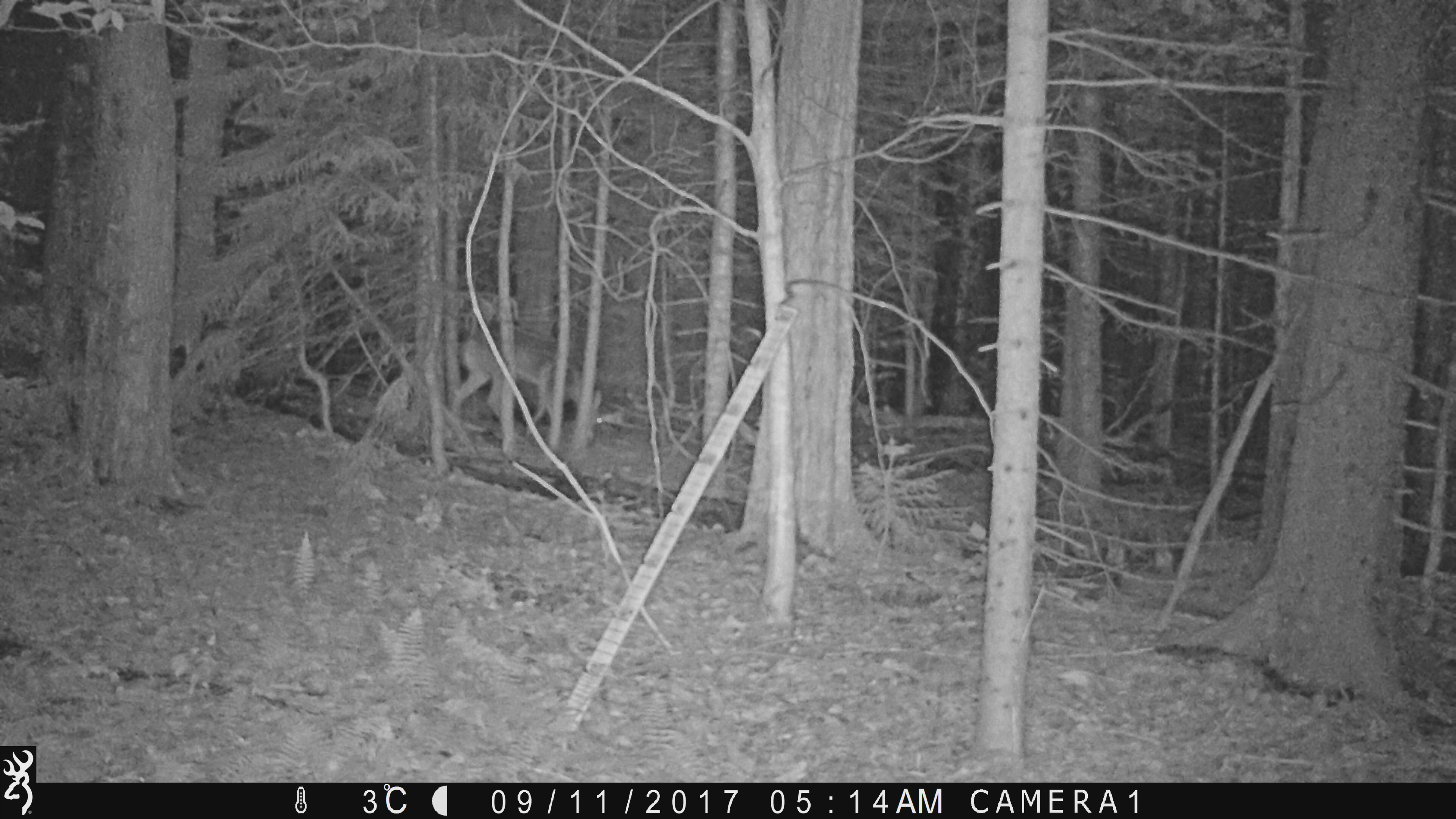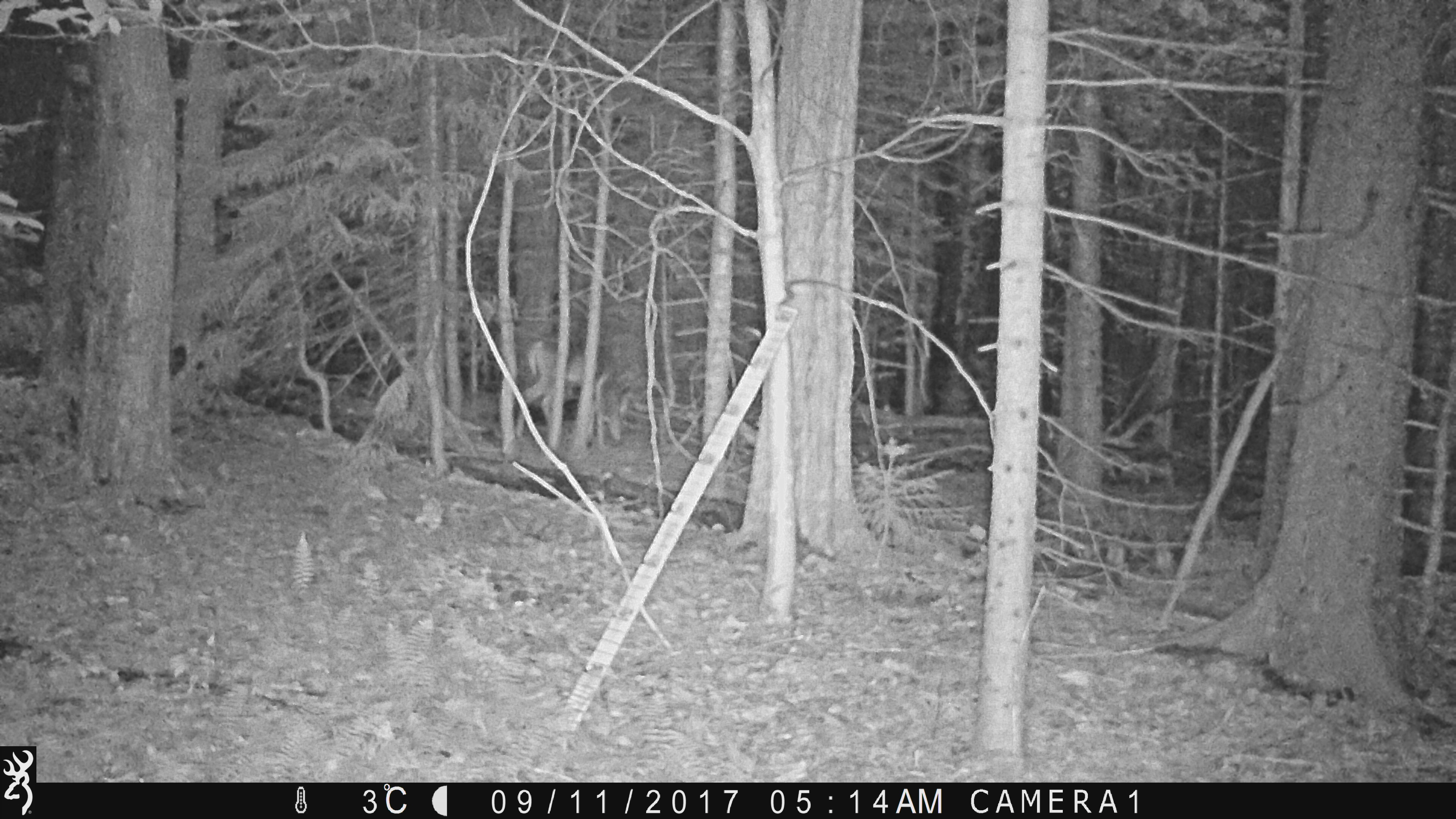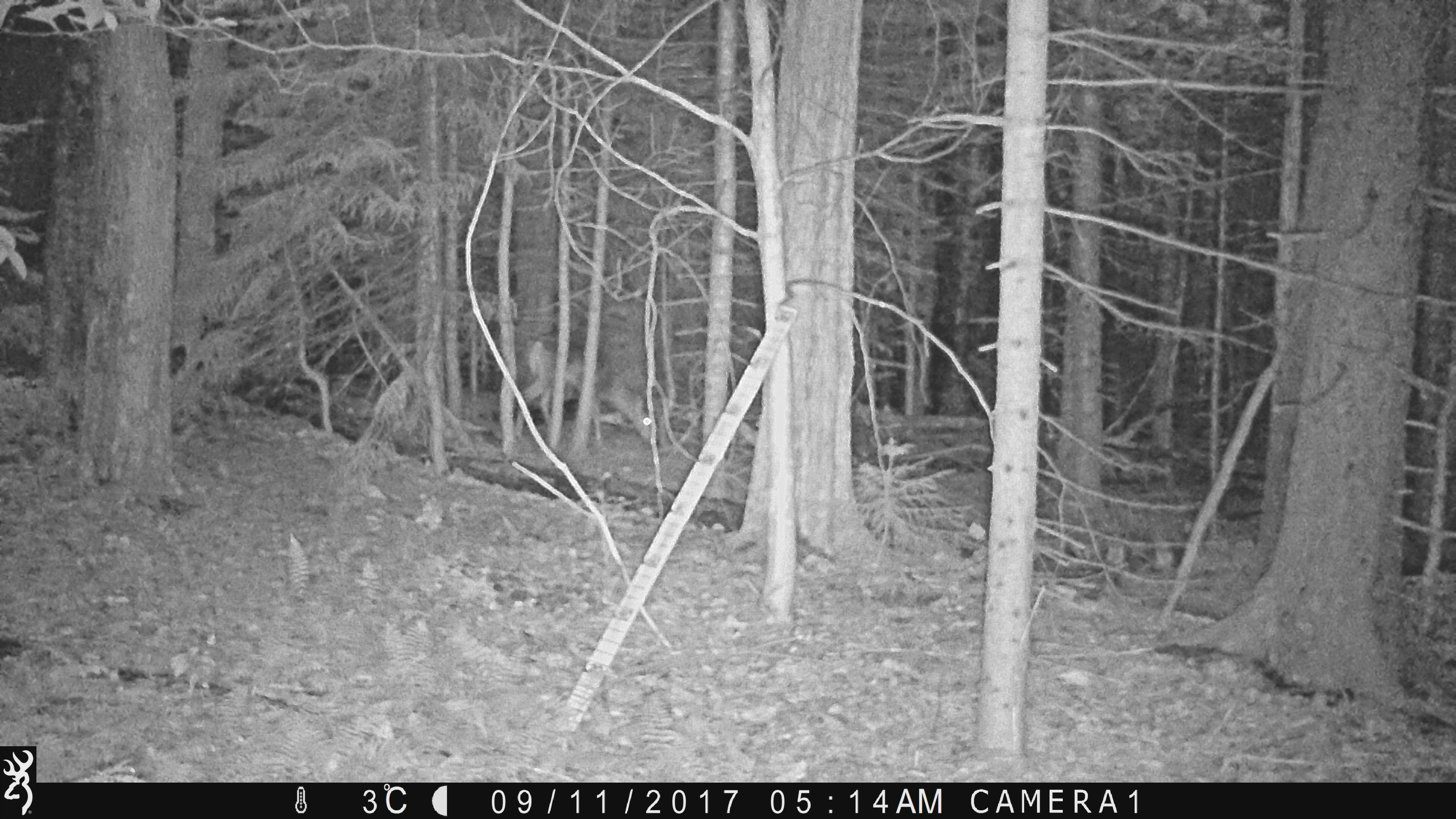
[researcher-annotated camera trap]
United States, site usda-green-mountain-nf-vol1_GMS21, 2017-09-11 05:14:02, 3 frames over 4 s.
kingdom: Animalia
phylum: Chordata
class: Mammalia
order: Artiodactyla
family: Cervidae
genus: Odocoileus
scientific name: Odocoileus virginianus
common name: white-tailed deer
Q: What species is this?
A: White-tailed deer (Odocoileus virginianus).